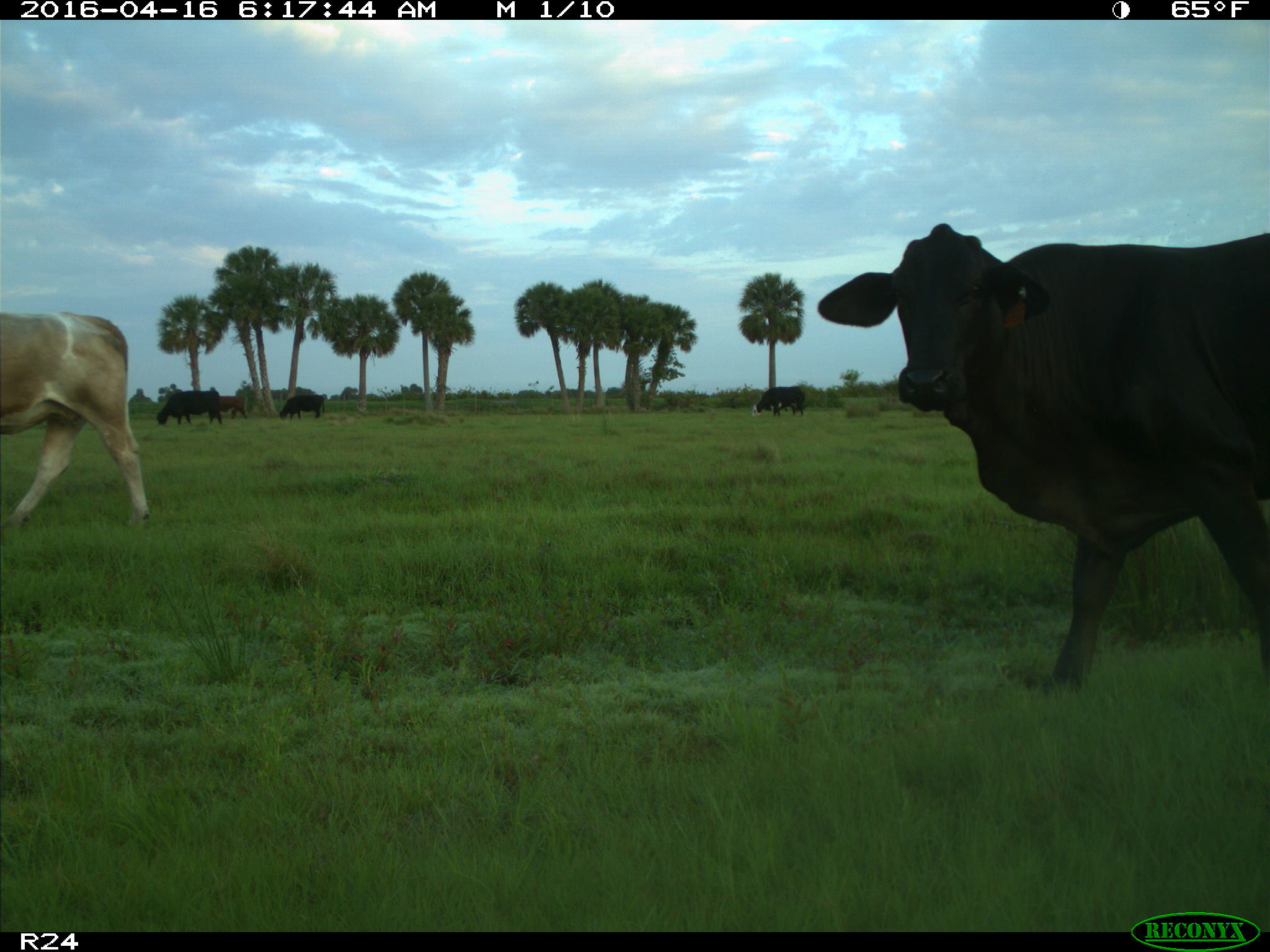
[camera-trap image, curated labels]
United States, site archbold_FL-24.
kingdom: Animalia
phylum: Chordata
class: Mammalia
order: Artiodactyla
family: Bovidae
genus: Bos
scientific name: Bos taurus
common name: domestic cow